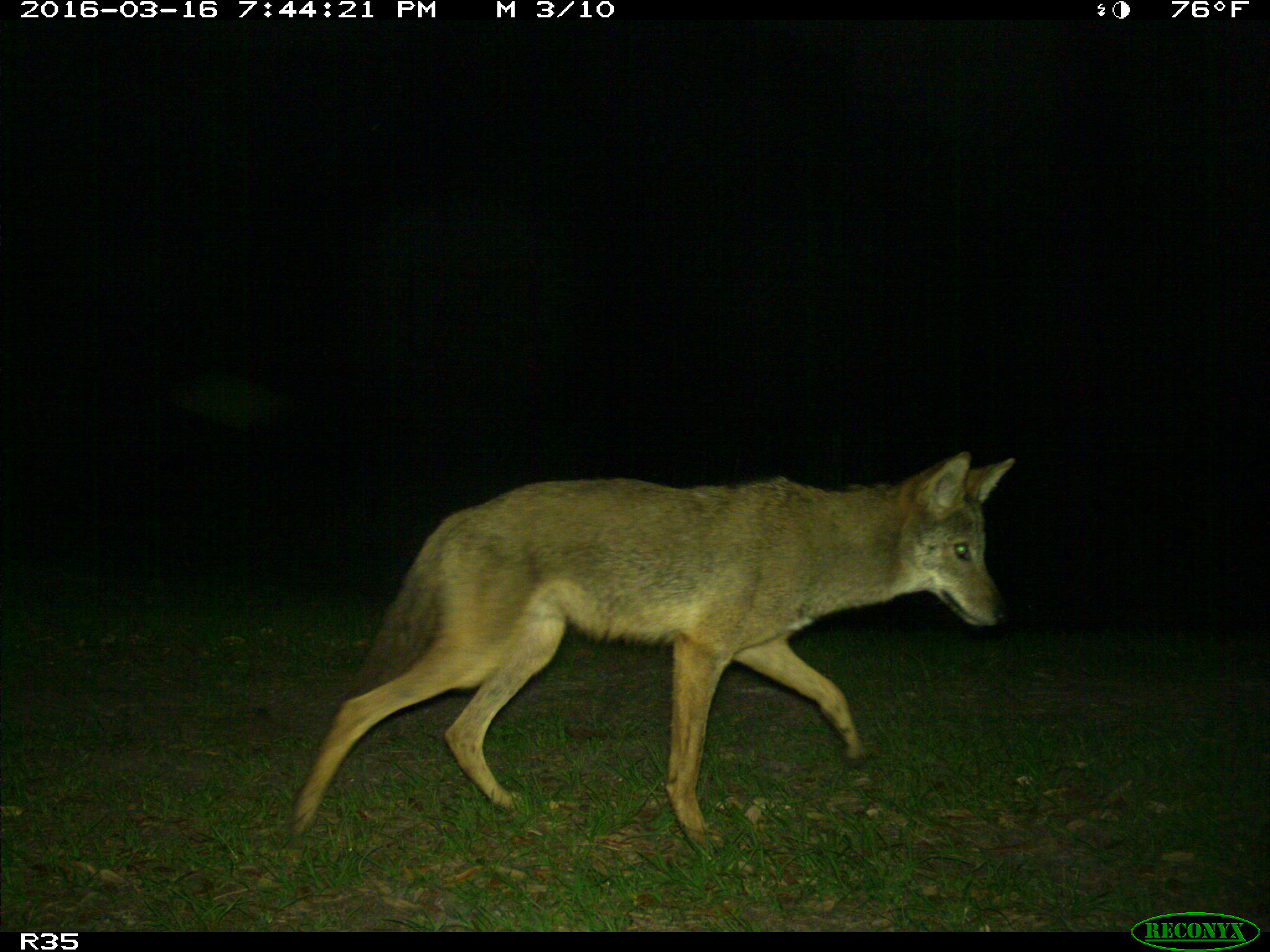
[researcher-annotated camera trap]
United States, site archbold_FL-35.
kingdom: Animalia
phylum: Chordata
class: Mammalia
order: Carnivora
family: Canidae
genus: Canis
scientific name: Canis latrans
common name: coyote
Canis latrans (coyote).